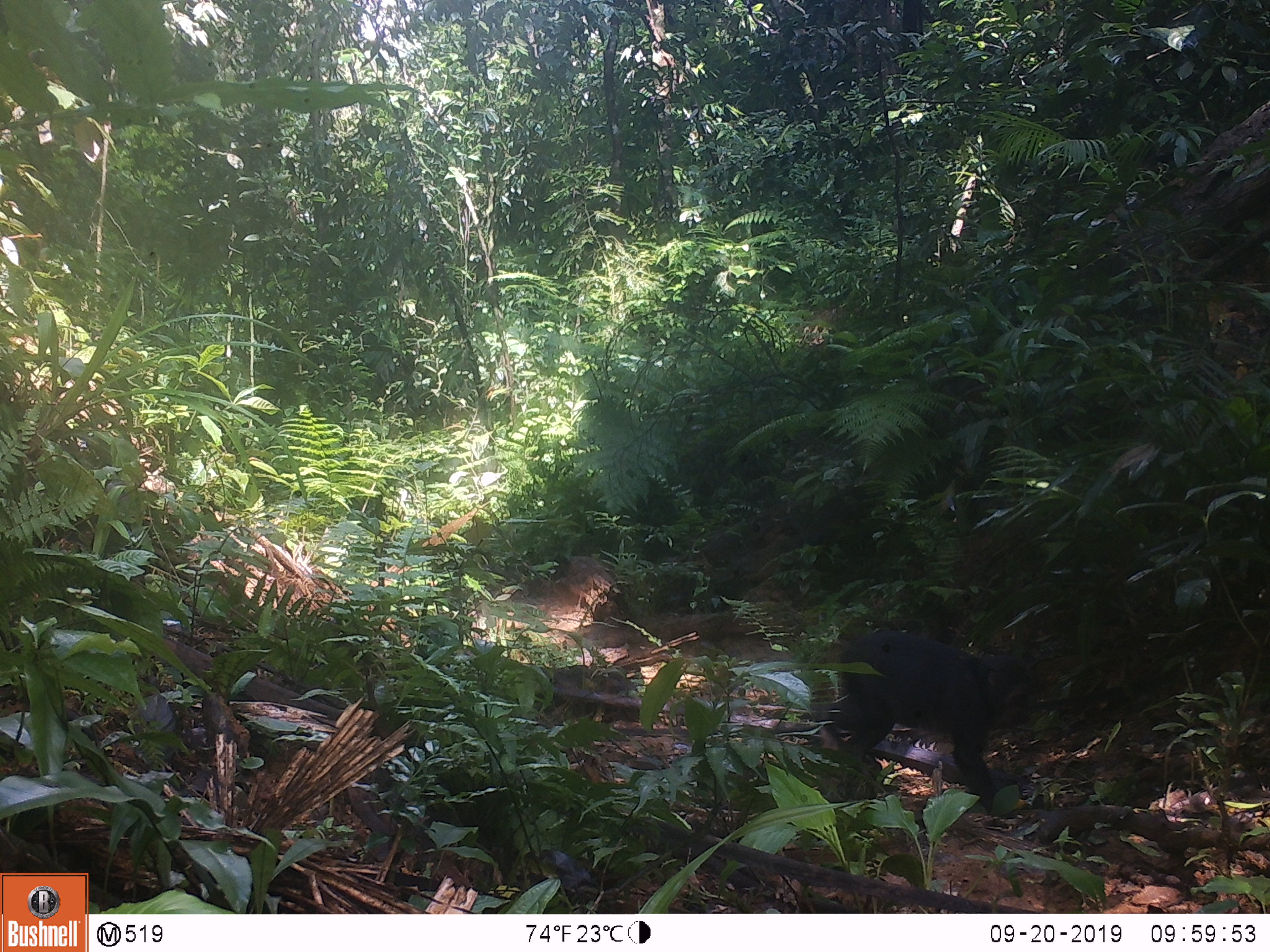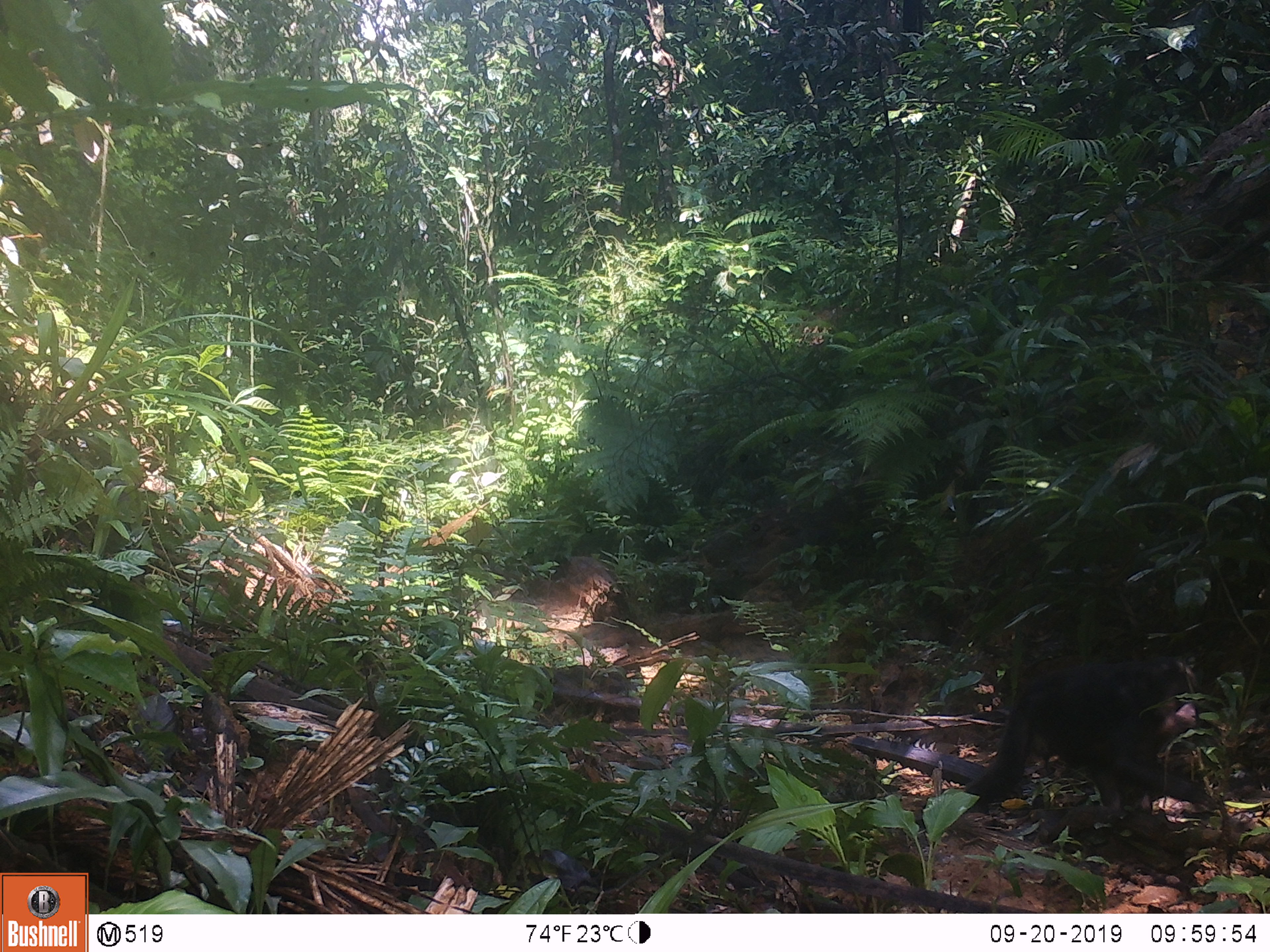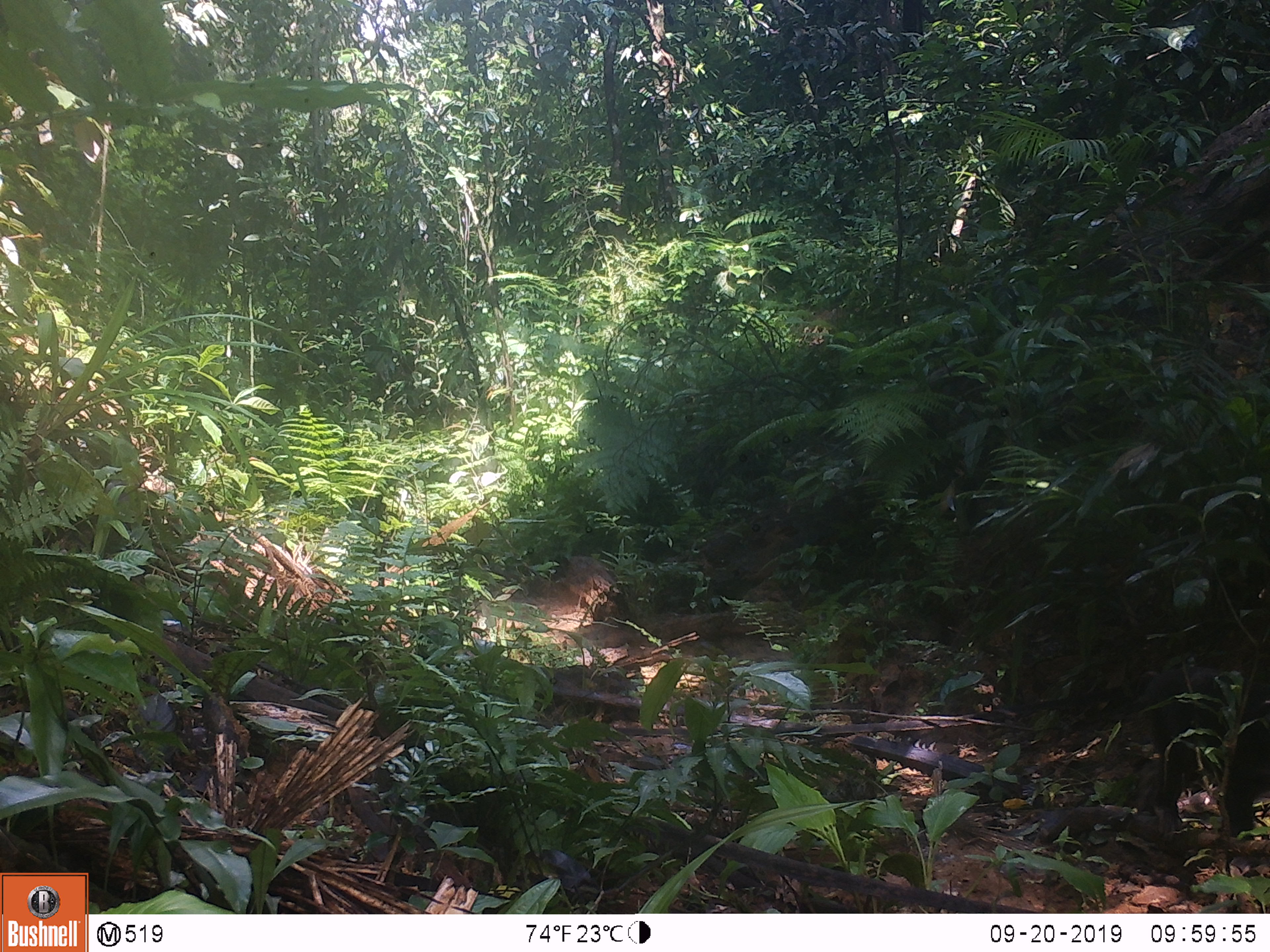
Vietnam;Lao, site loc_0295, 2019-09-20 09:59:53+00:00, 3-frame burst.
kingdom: Animalia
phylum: Chordata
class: Mammalia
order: Primates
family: Cercopithecidae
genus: Macaca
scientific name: Macaca arctoides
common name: stump-tailed macaque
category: stump tailed macaque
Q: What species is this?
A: Stump tailed macaque (stump-tailed macaque) (Macaca arctoides).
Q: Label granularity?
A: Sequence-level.